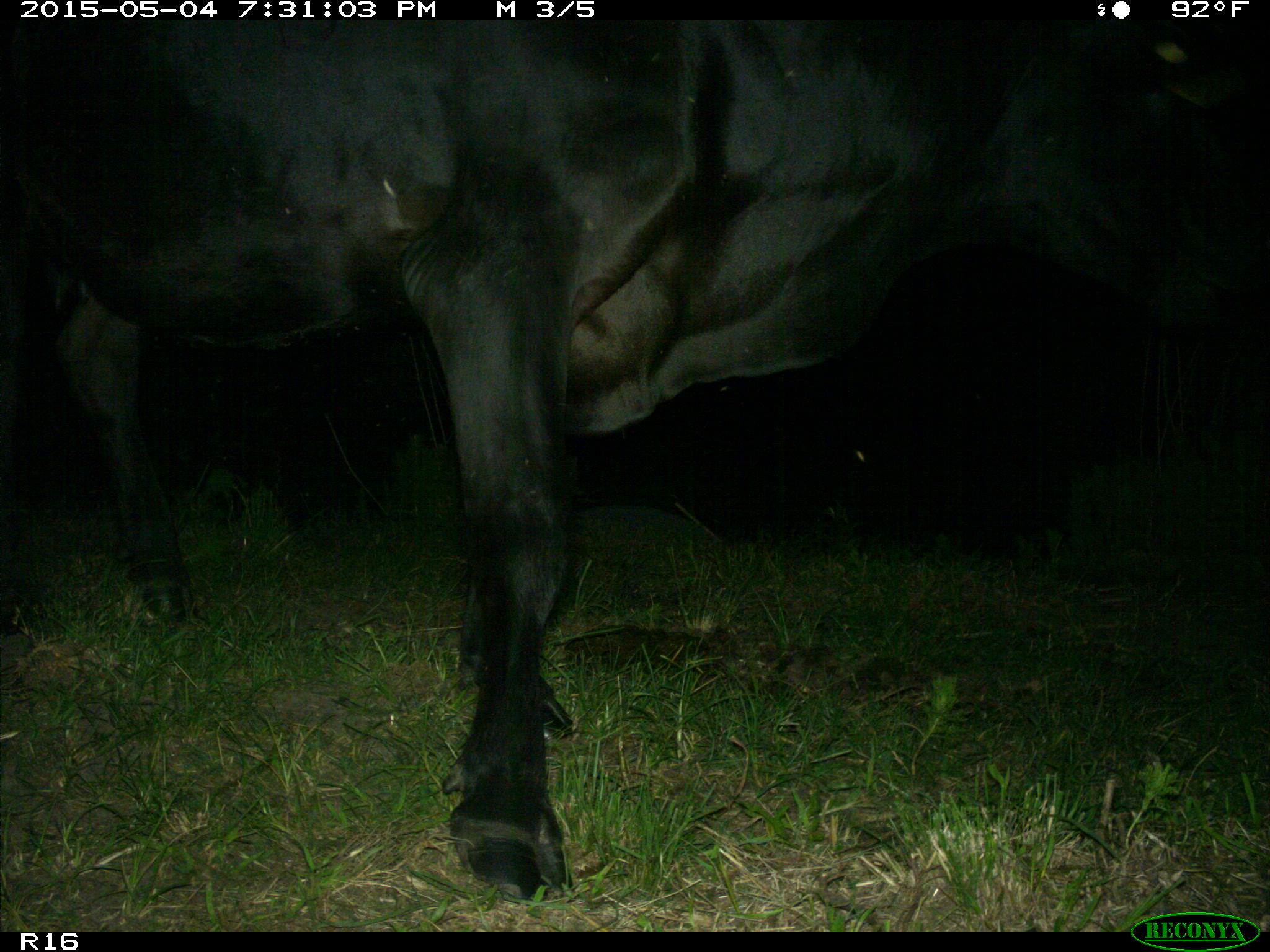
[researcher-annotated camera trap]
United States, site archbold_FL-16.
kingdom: Animalia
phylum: Chordata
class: Mammalia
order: Artiodactyla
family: Bovidae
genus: Bos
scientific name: Bos taurus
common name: domestic cow